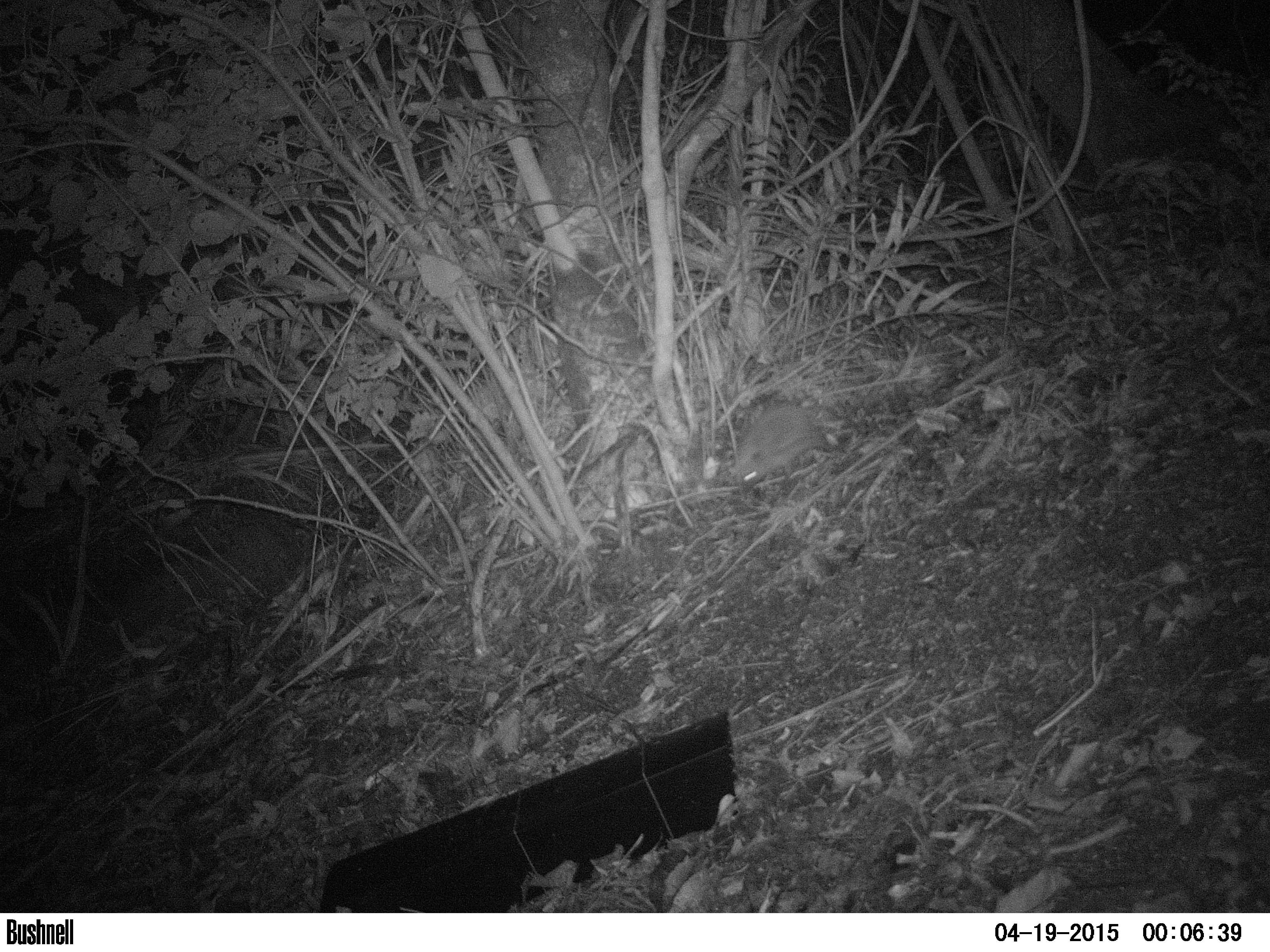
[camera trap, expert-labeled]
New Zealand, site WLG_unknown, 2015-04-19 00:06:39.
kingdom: Animalia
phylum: Chordata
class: Mammalia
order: Eulipotyphla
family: Erinaceidae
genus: Erinaceus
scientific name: Erinaceus europaeus europaeus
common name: european hedgehog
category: hedgehog